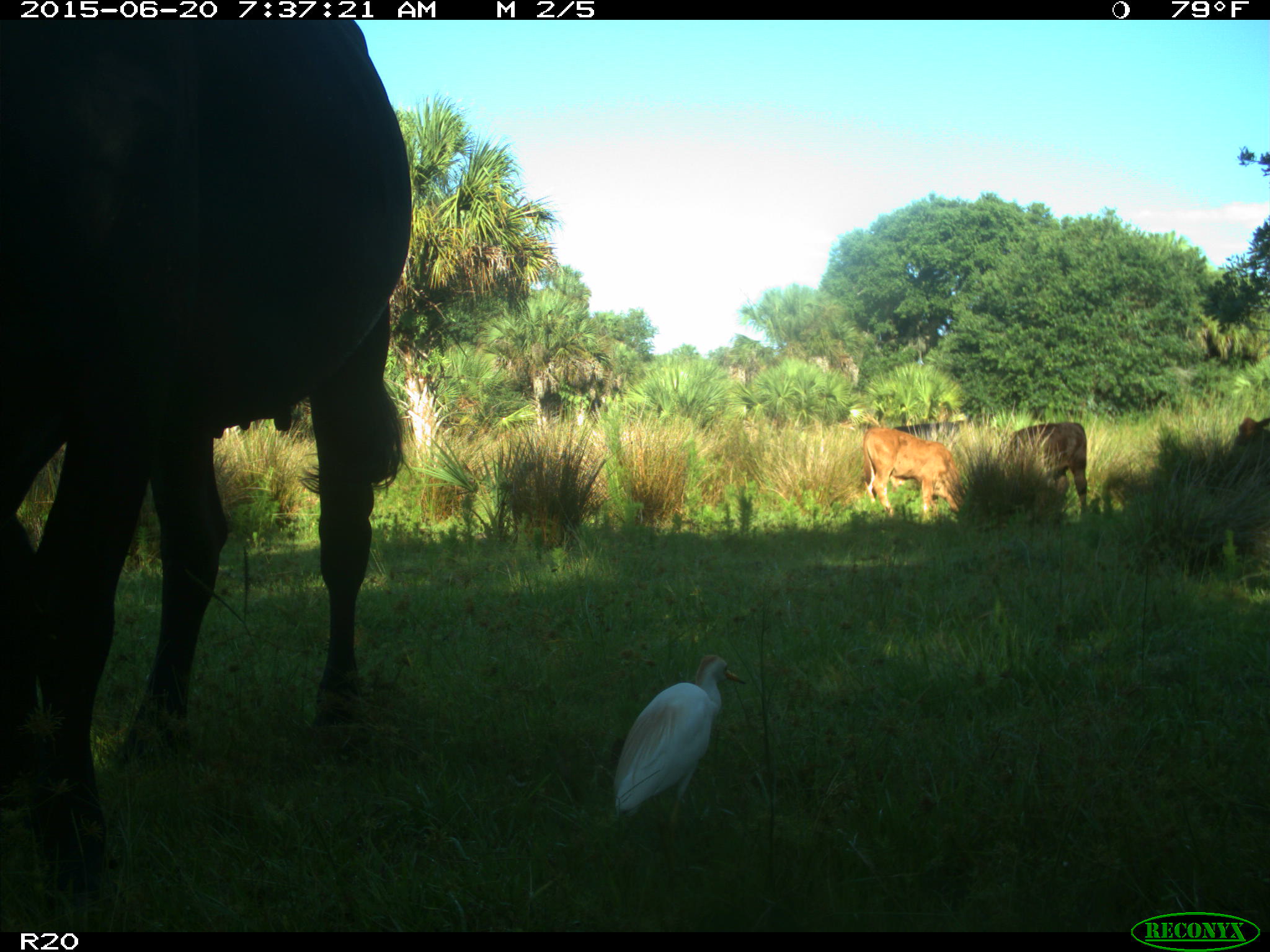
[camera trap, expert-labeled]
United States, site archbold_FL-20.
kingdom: Animalia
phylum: Chordata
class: Mammalia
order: Artiodactyla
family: Bovidae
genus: Bos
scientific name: Bos taurus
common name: domestic cow